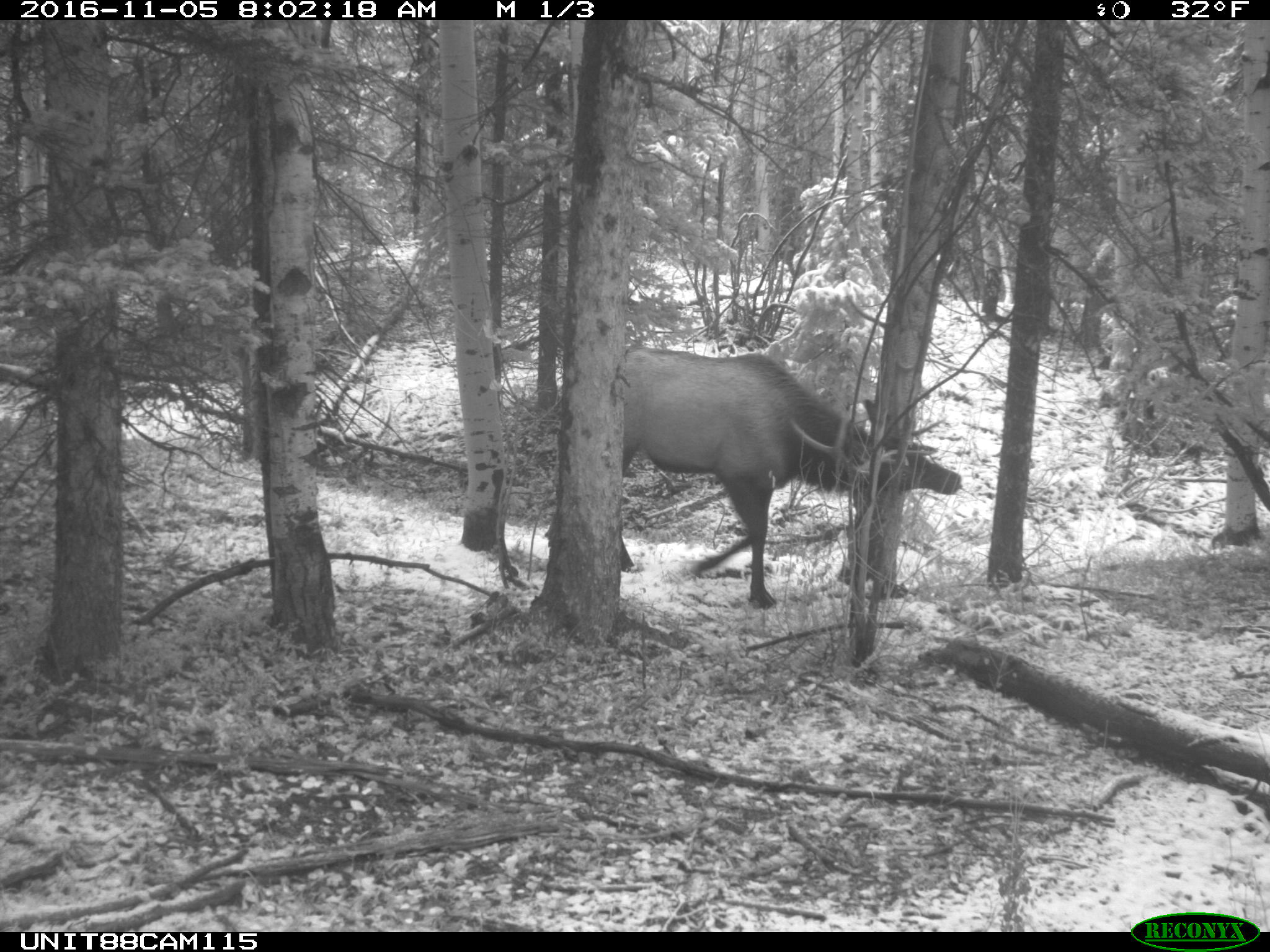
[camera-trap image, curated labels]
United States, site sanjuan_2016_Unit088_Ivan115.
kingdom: Animalia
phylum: Chordata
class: Mammalia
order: Artiodactyla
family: Cervidae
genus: Cervus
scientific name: Cervus elaphus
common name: red deer